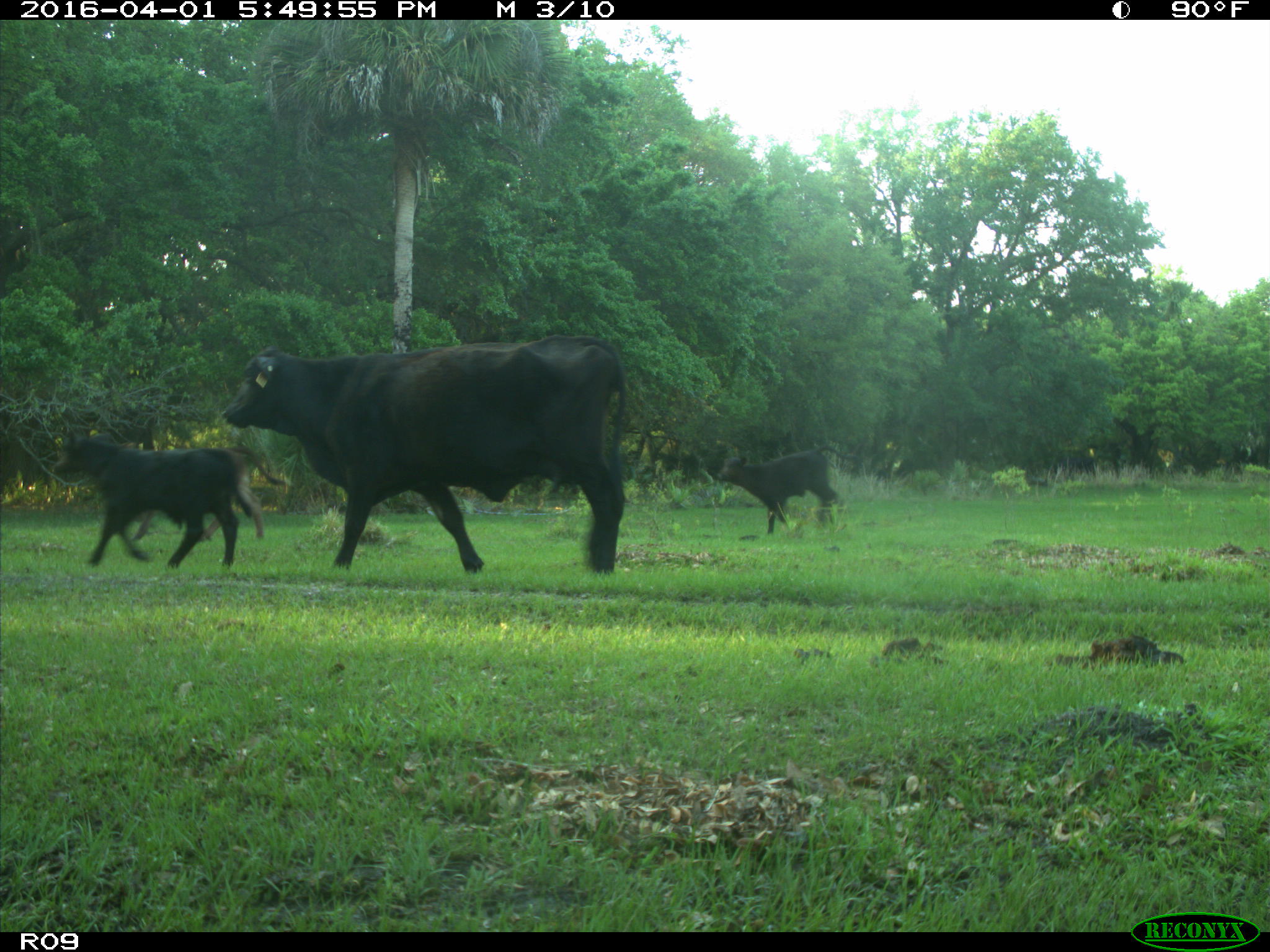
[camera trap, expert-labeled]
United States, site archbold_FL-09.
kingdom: Animalia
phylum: Chordata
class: Mammalia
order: Artiodactyla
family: Bovidae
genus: Bos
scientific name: Bos taurus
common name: domestic cow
Bos taurus (domestic cow).